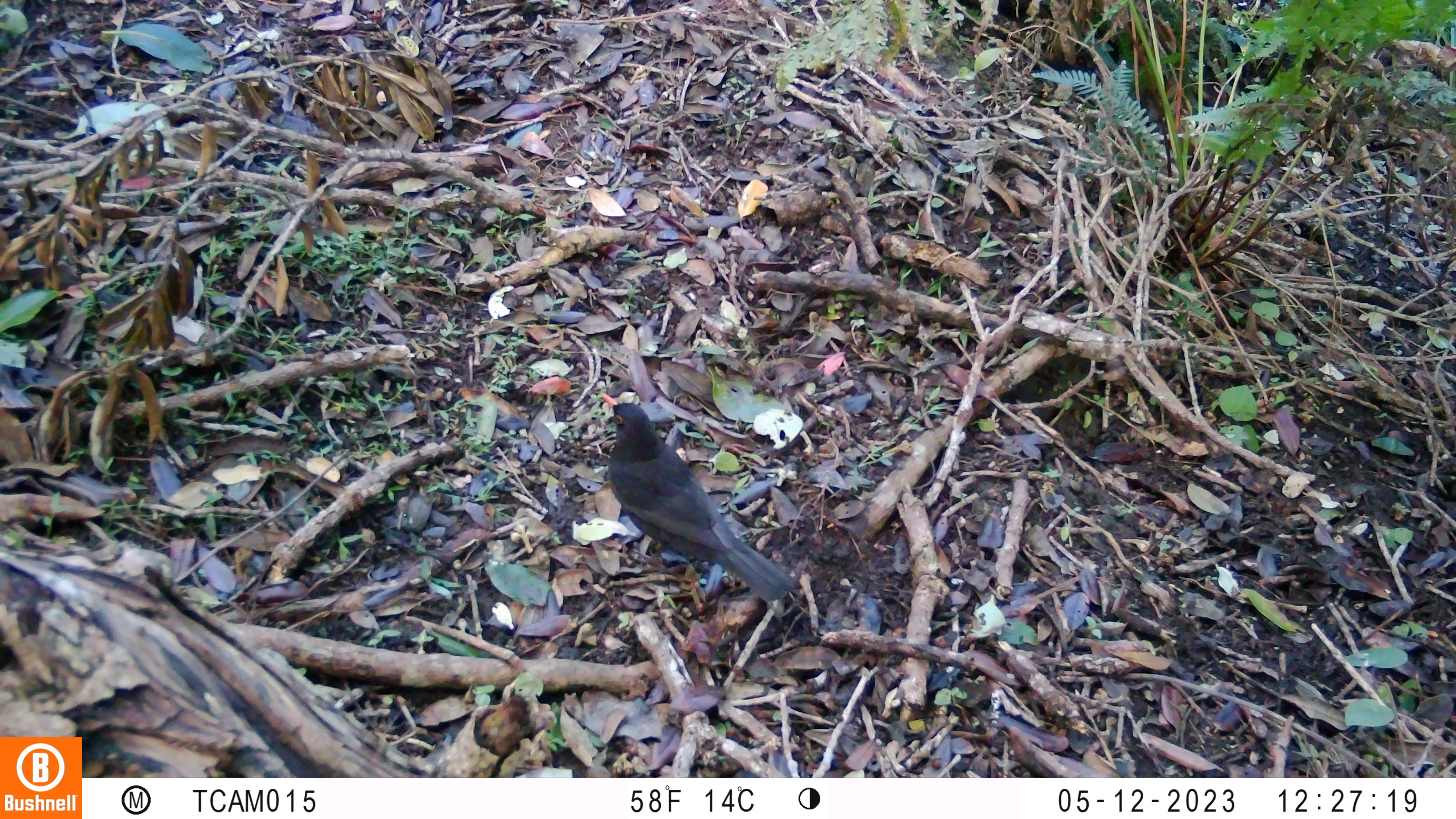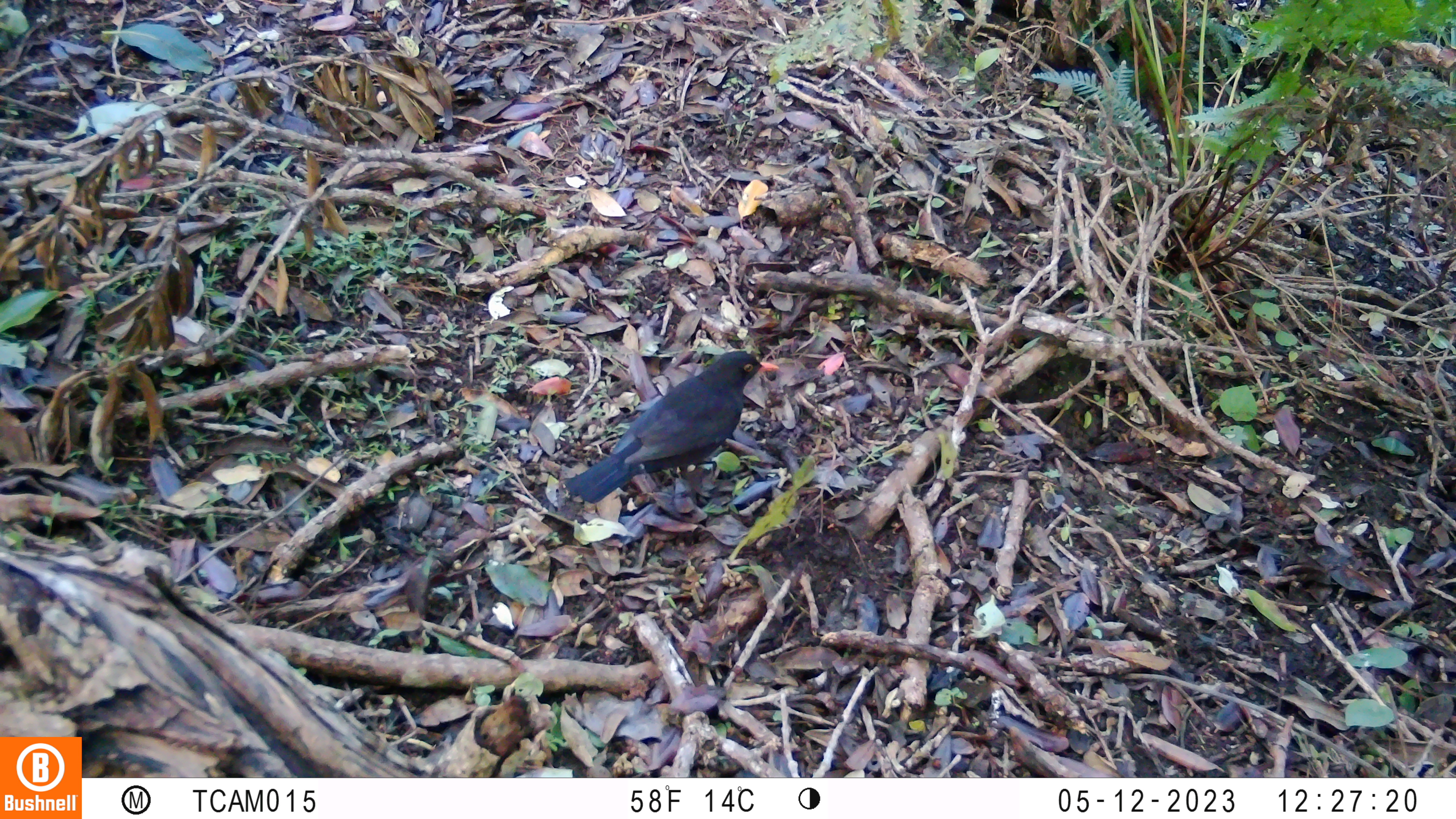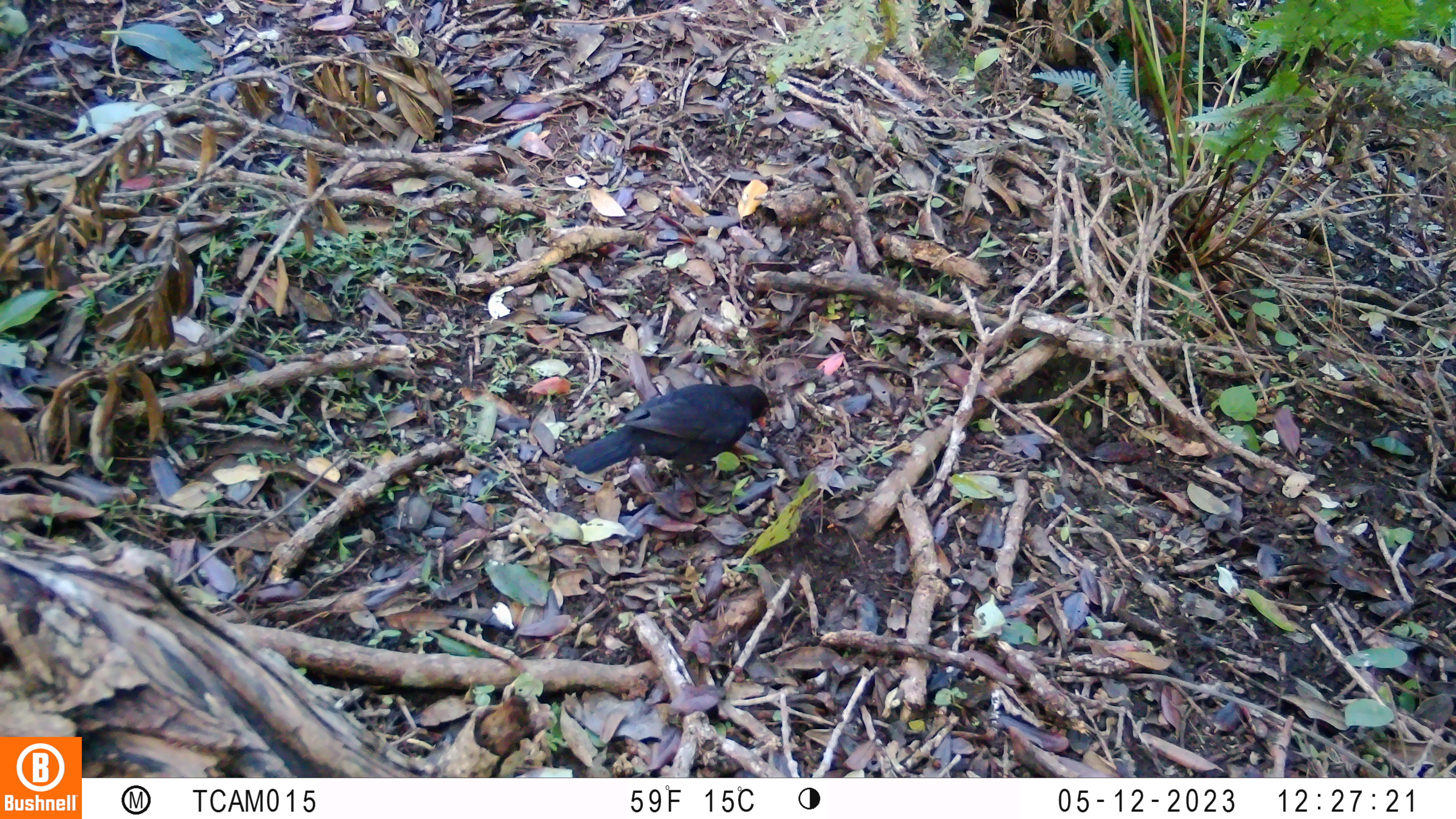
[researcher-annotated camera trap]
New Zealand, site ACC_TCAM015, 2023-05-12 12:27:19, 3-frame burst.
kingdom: Animalia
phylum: Chordata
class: Aves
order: Passeriformes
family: Turdidae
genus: Turdus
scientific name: Turdus merula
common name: eurasian blackbird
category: blackbird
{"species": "blackbird (eurasian blackbird) (Turdus merula)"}